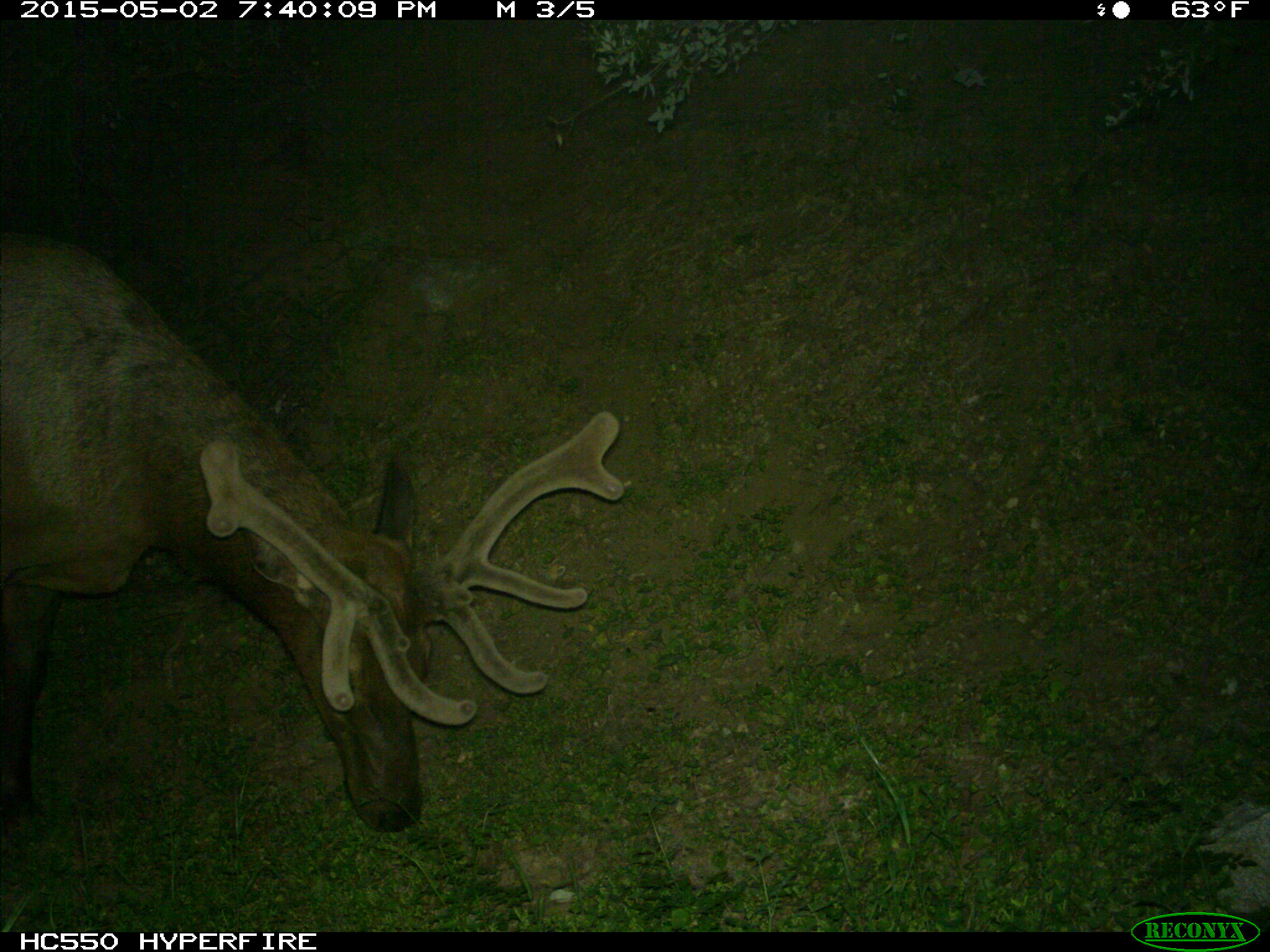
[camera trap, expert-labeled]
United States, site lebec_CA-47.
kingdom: Animalia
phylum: Chordata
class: Mammalia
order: Artiodactyla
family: Cervidae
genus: Cervus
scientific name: Cervus canadensis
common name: elk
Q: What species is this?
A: Cervus canadensis (elk).